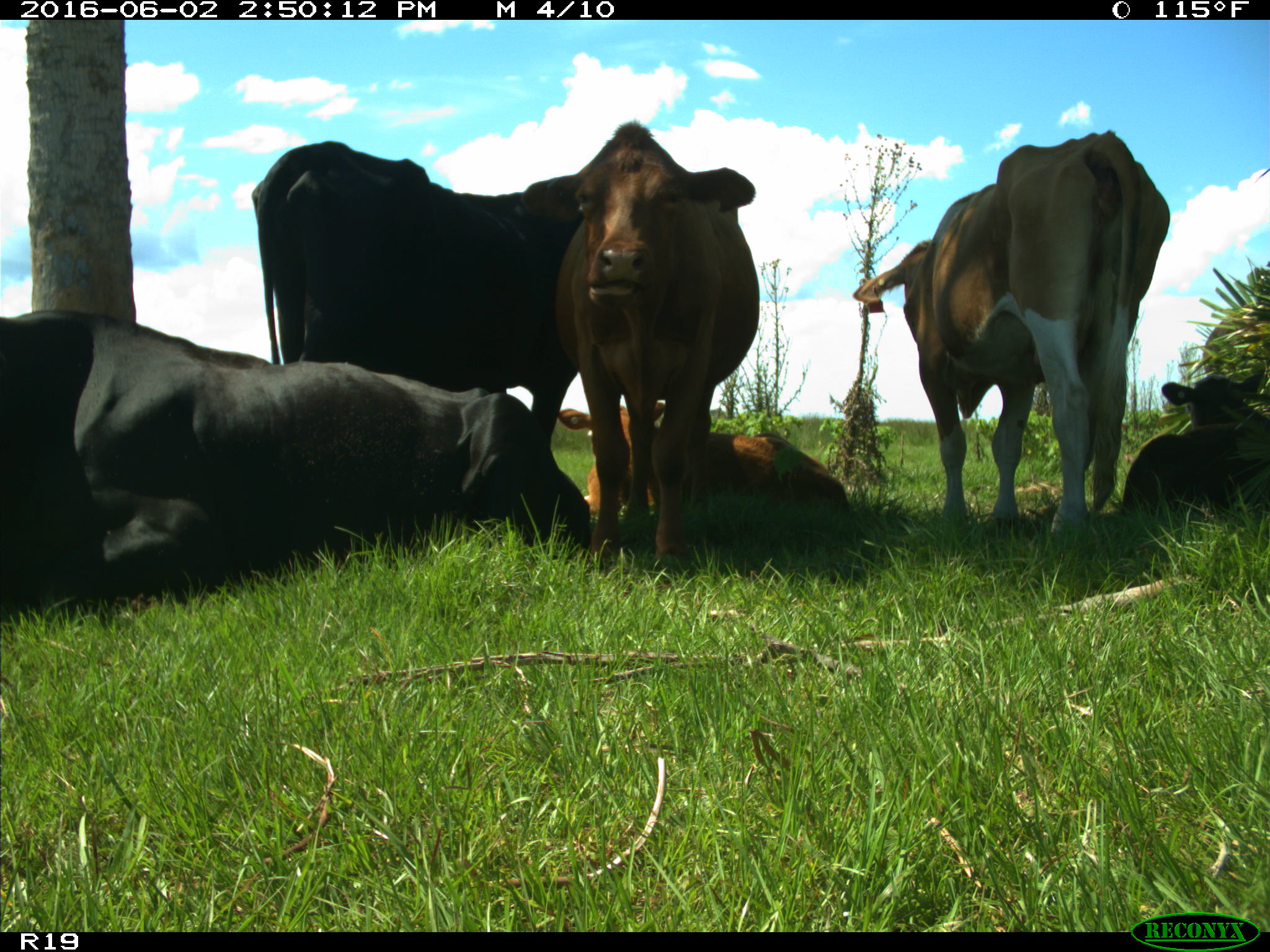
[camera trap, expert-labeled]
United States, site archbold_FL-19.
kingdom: Animalia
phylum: Chordata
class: Mammalia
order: Artiodactyla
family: Bovidae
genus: Bos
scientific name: Bos taurus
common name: domestic cow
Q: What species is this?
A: Bos taurus (domestic cow).